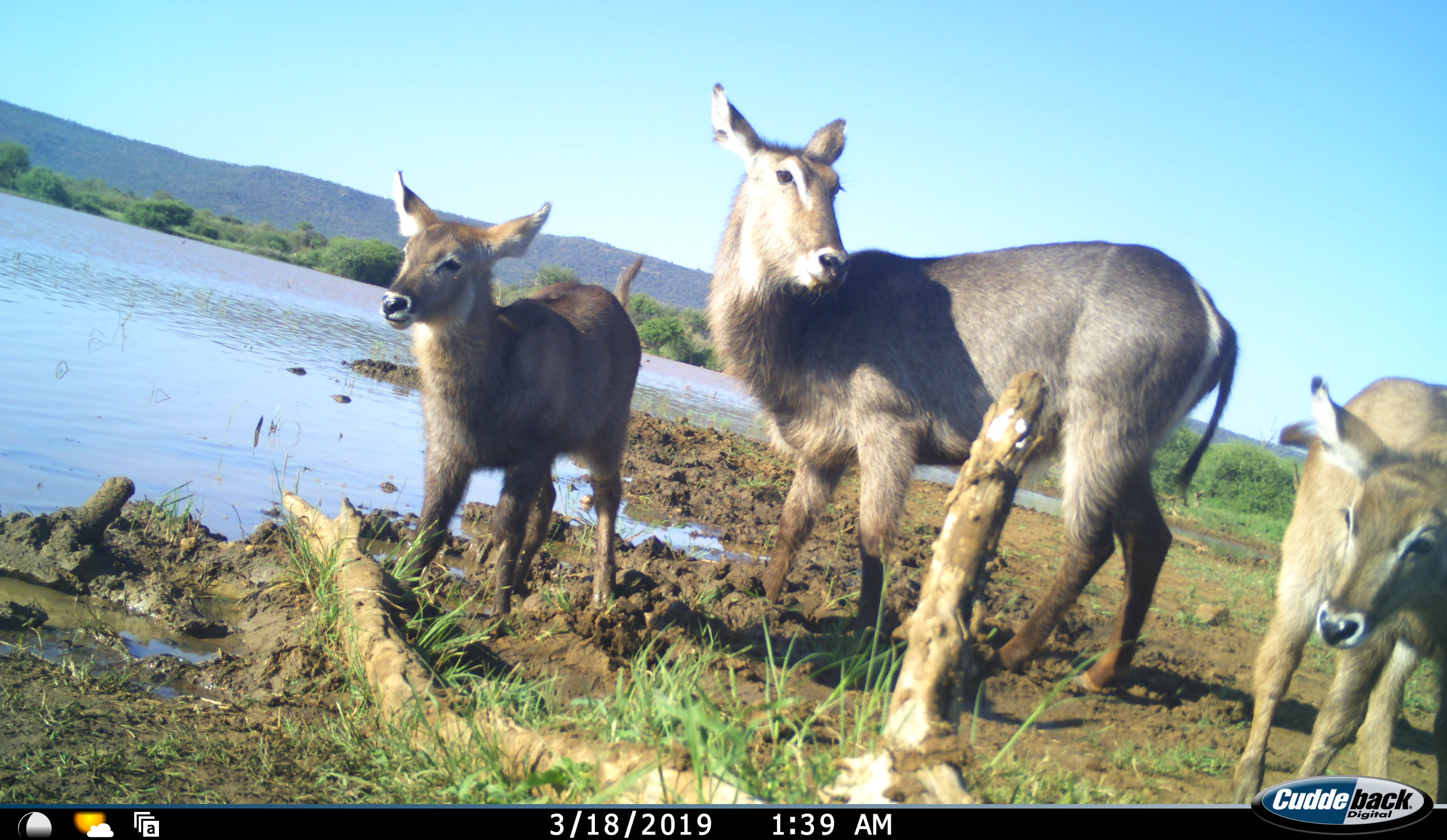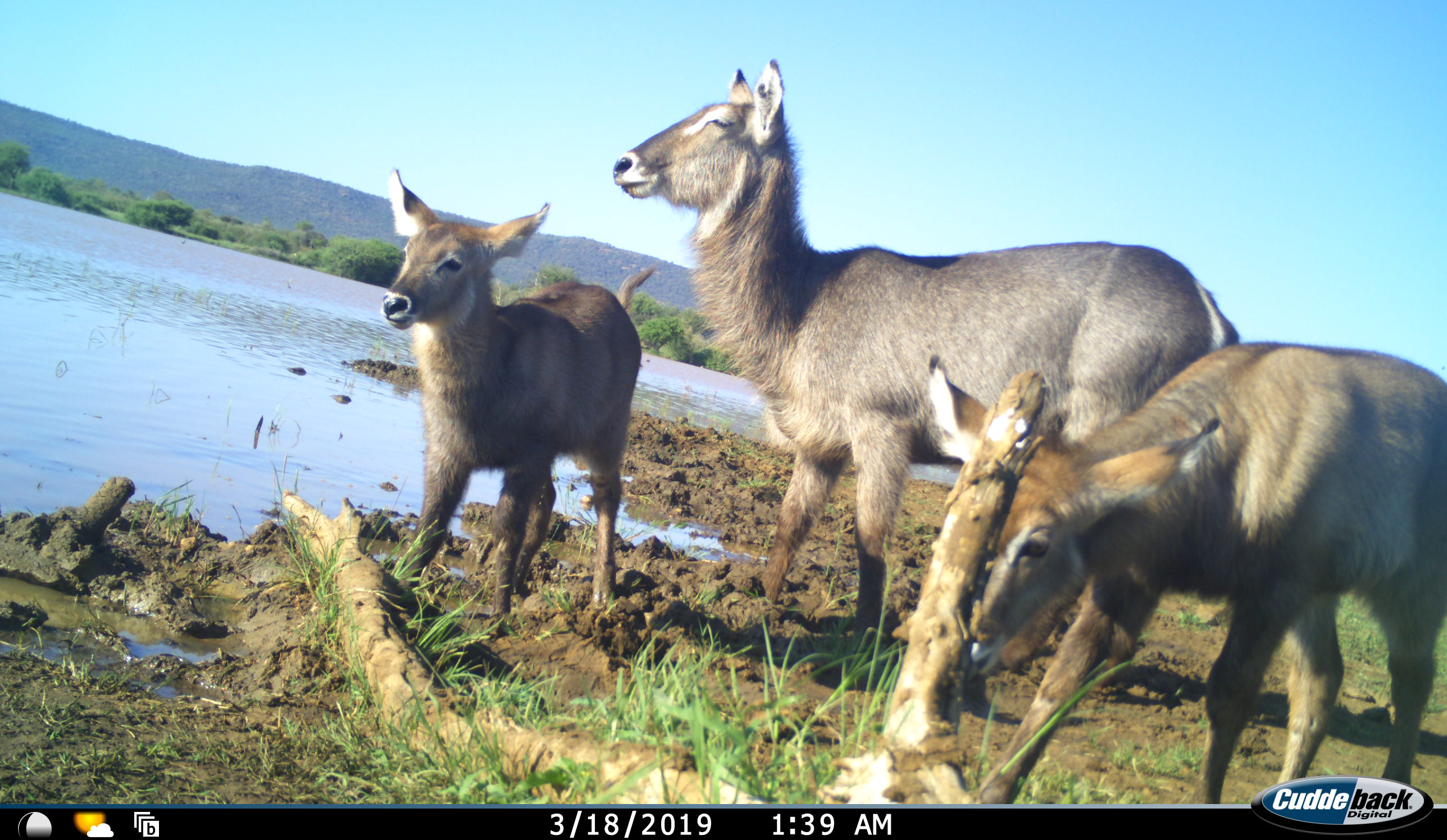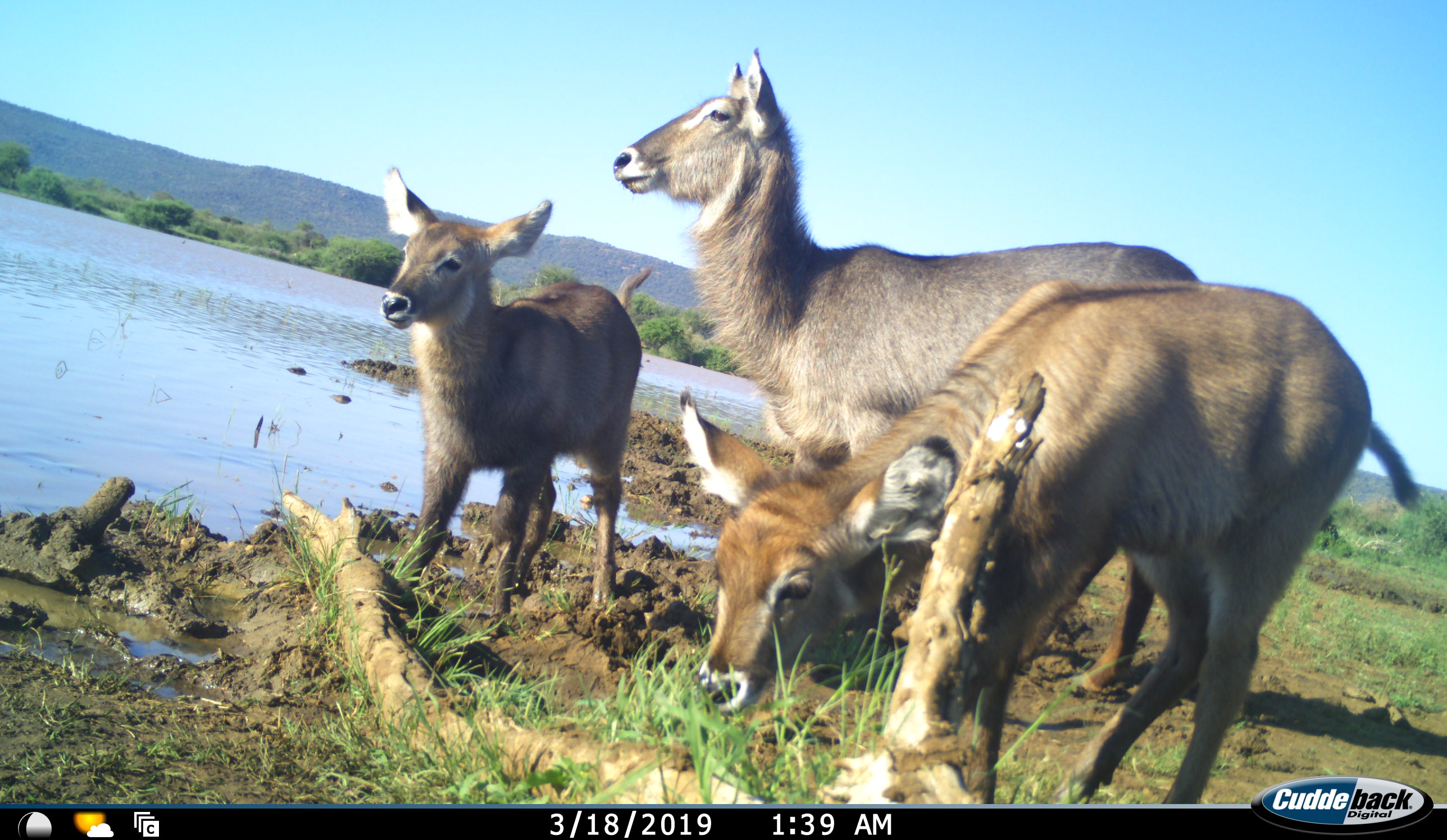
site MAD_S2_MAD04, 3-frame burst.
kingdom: Animalia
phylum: Chordata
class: Mammalia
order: Artiodactyla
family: Bovidae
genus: Kobus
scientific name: Kobus ellipsiprymnus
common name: waterbuck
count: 3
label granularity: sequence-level